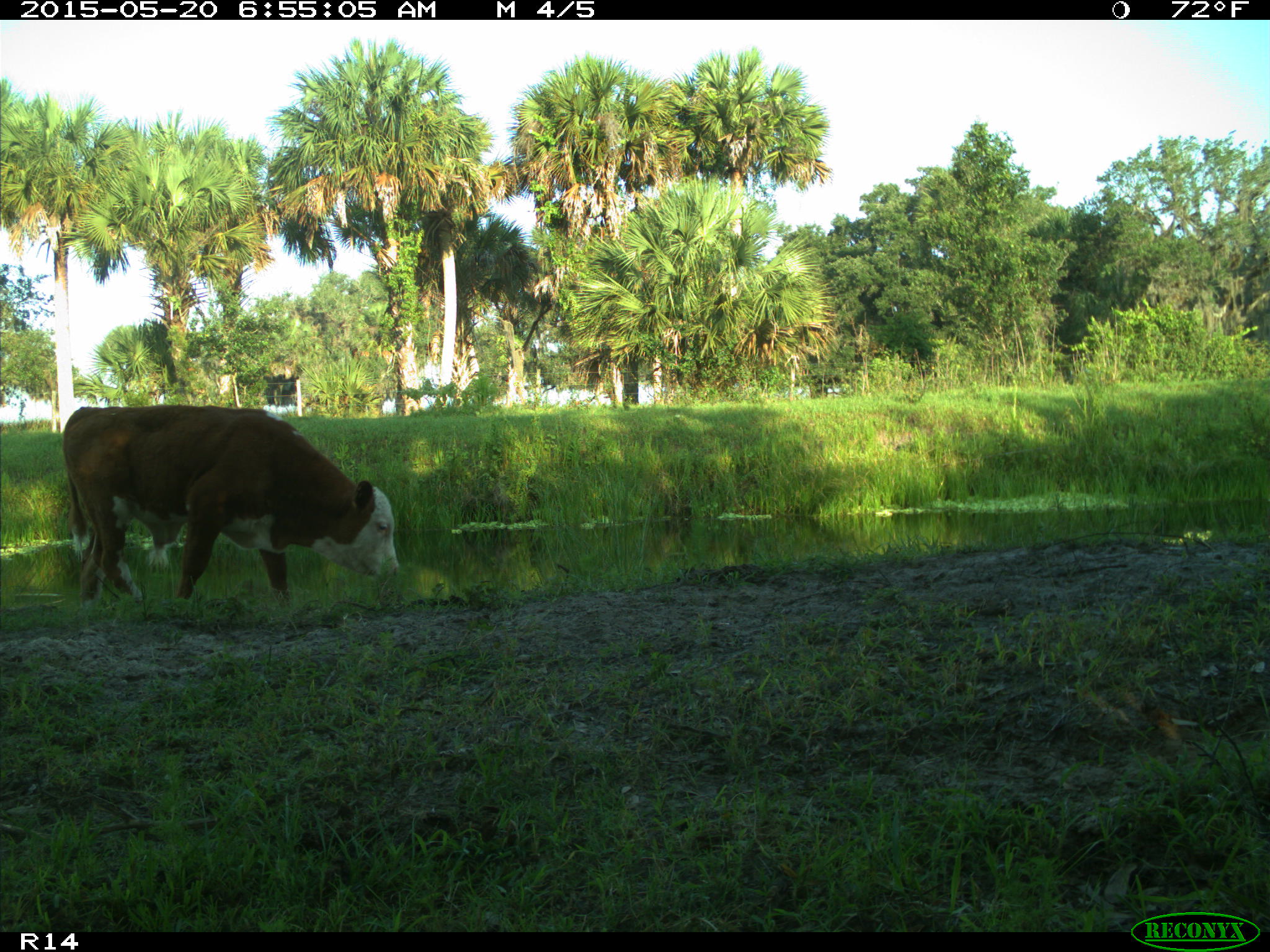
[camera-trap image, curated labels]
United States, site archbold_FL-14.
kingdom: Animalia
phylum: Chordata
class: Mammalia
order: Artiodactyla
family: Bovidae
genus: Bos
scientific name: Bos taurus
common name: domestic cow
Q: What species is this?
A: Bos taurus (domestic cow).